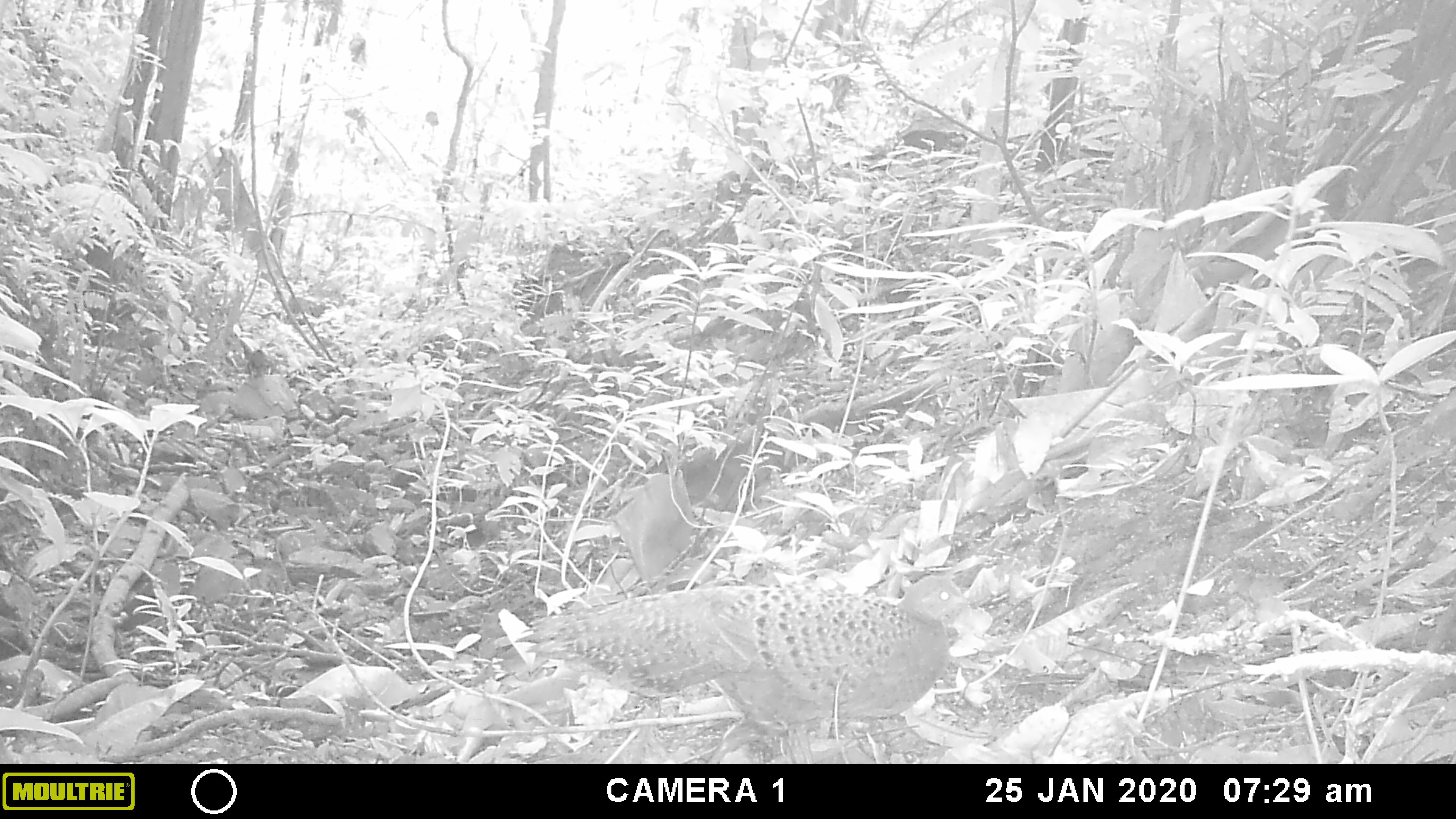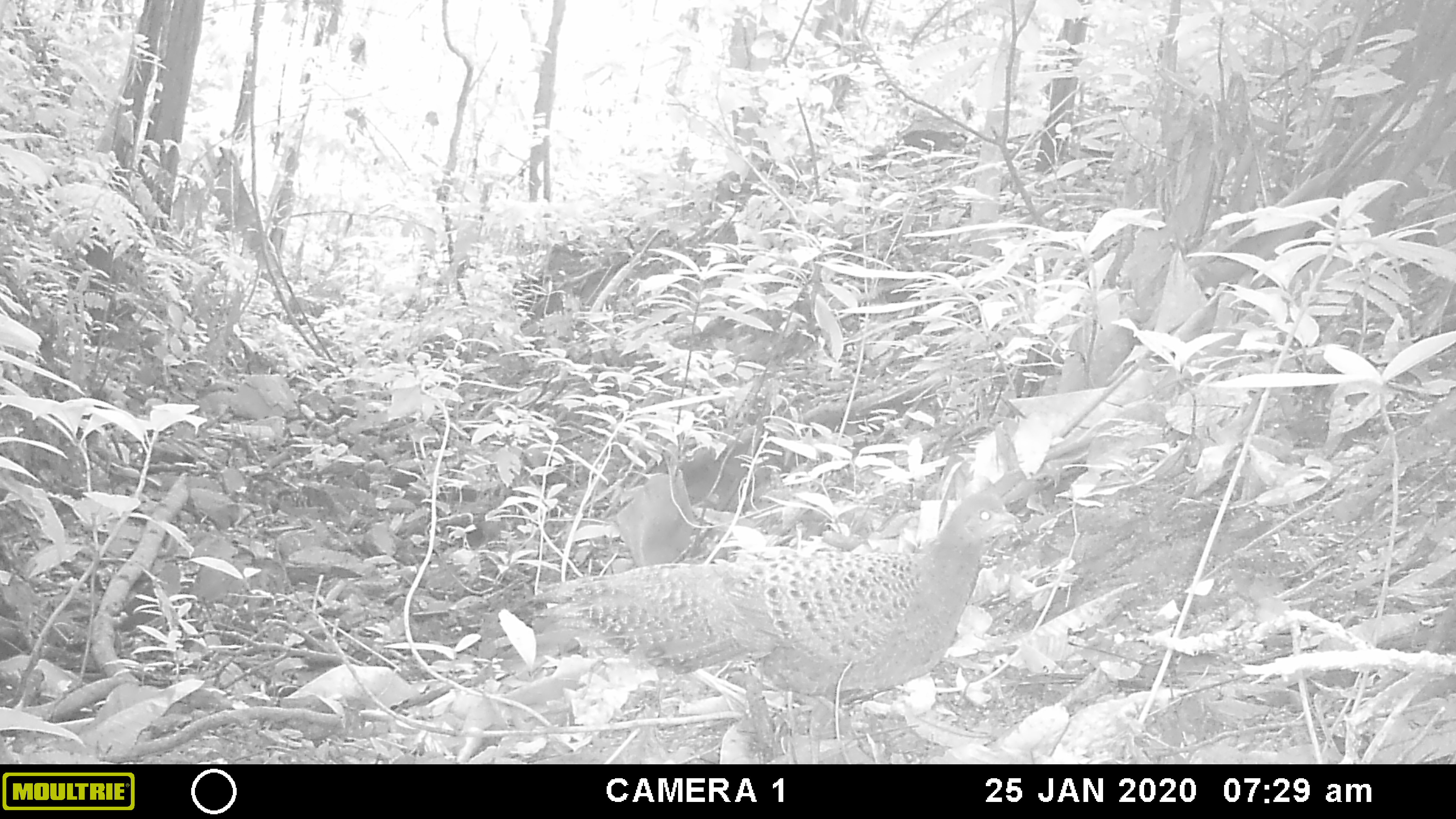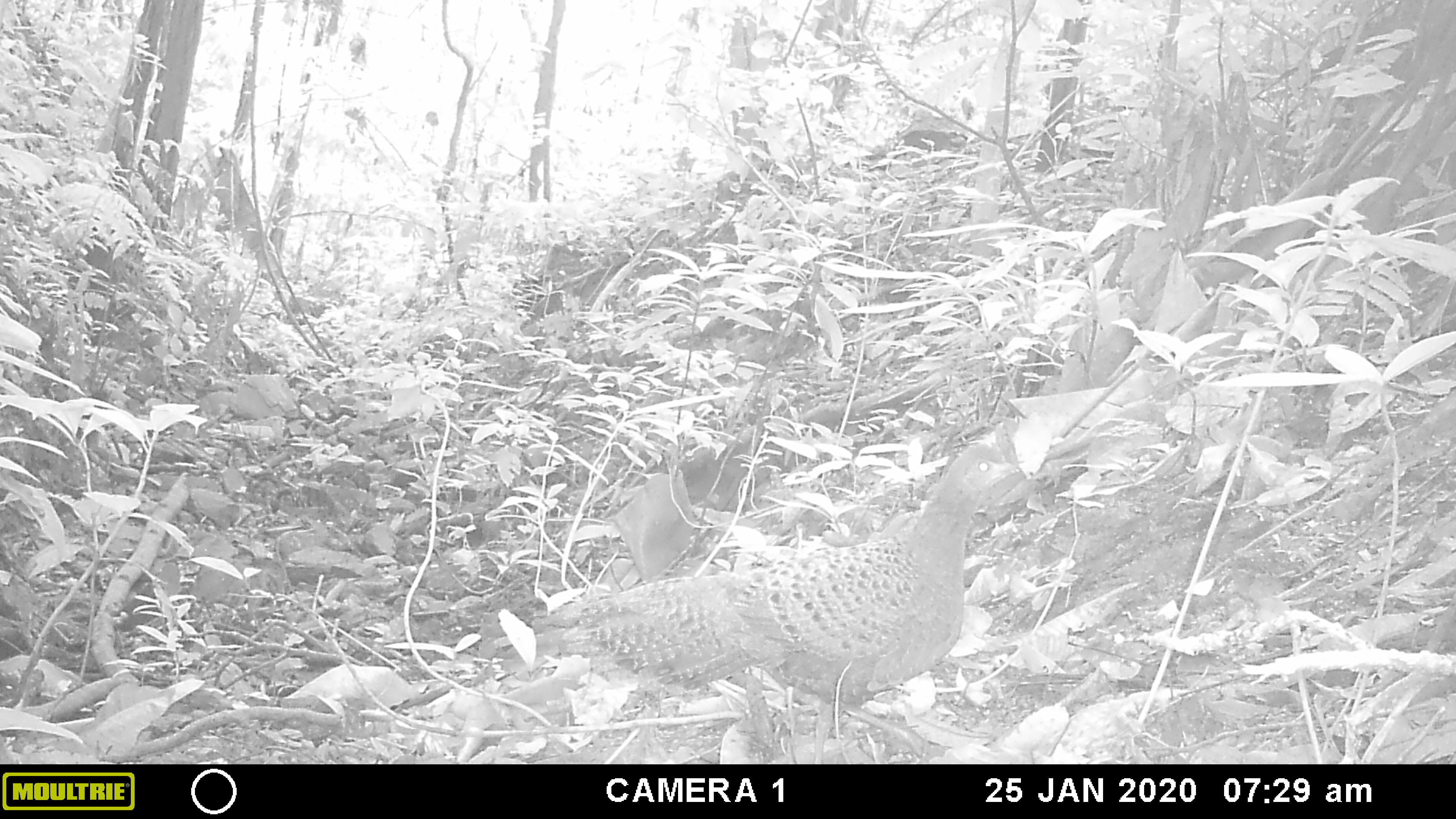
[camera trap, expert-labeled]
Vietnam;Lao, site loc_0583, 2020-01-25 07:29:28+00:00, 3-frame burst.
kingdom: Animalia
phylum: Chordata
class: Aves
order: Galliformes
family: Phasianidae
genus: Polyplectron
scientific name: Polyplectron bicalcaratum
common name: gray peacock-pheasant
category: grey peacock pheasant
Grey peacock pheasant (gray peacock-pheasant) (Polyplectron bicalcaratum). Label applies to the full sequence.